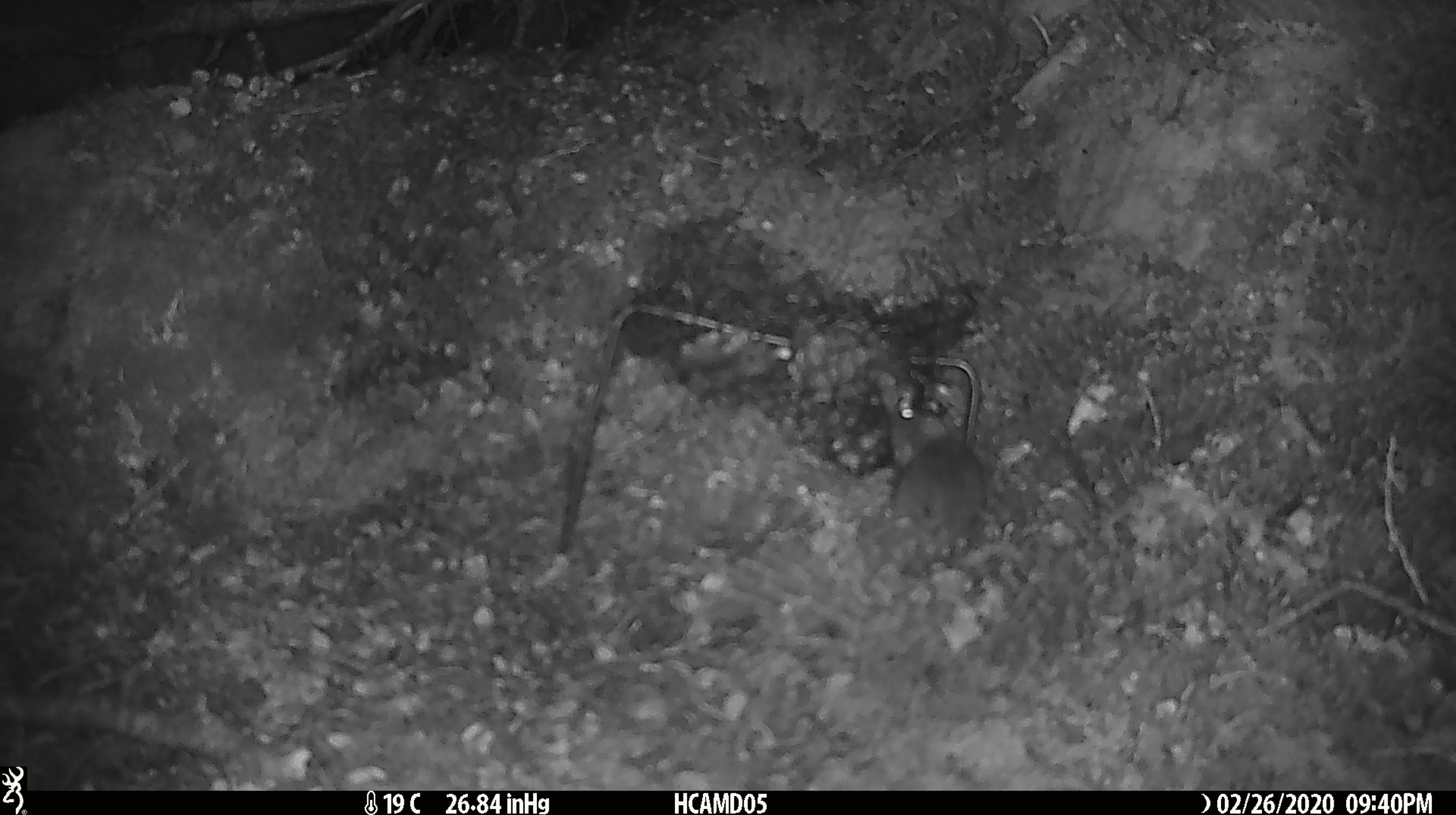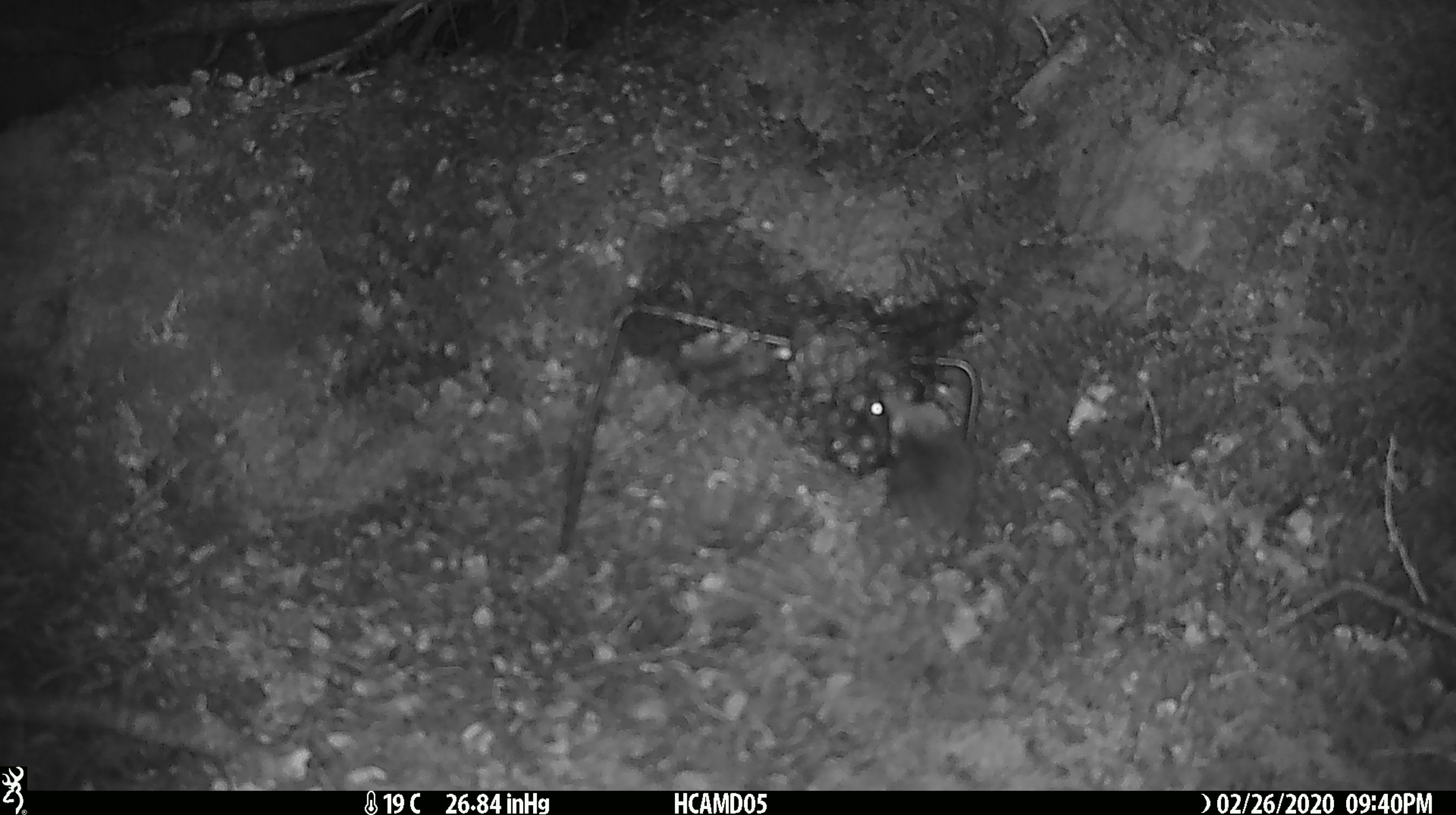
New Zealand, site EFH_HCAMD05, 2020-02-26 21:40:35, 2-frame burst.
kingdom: Animalia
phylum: Chordata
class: Mammalia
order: Rodentia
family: Muridae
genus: Mus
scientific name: Mus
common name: mouse